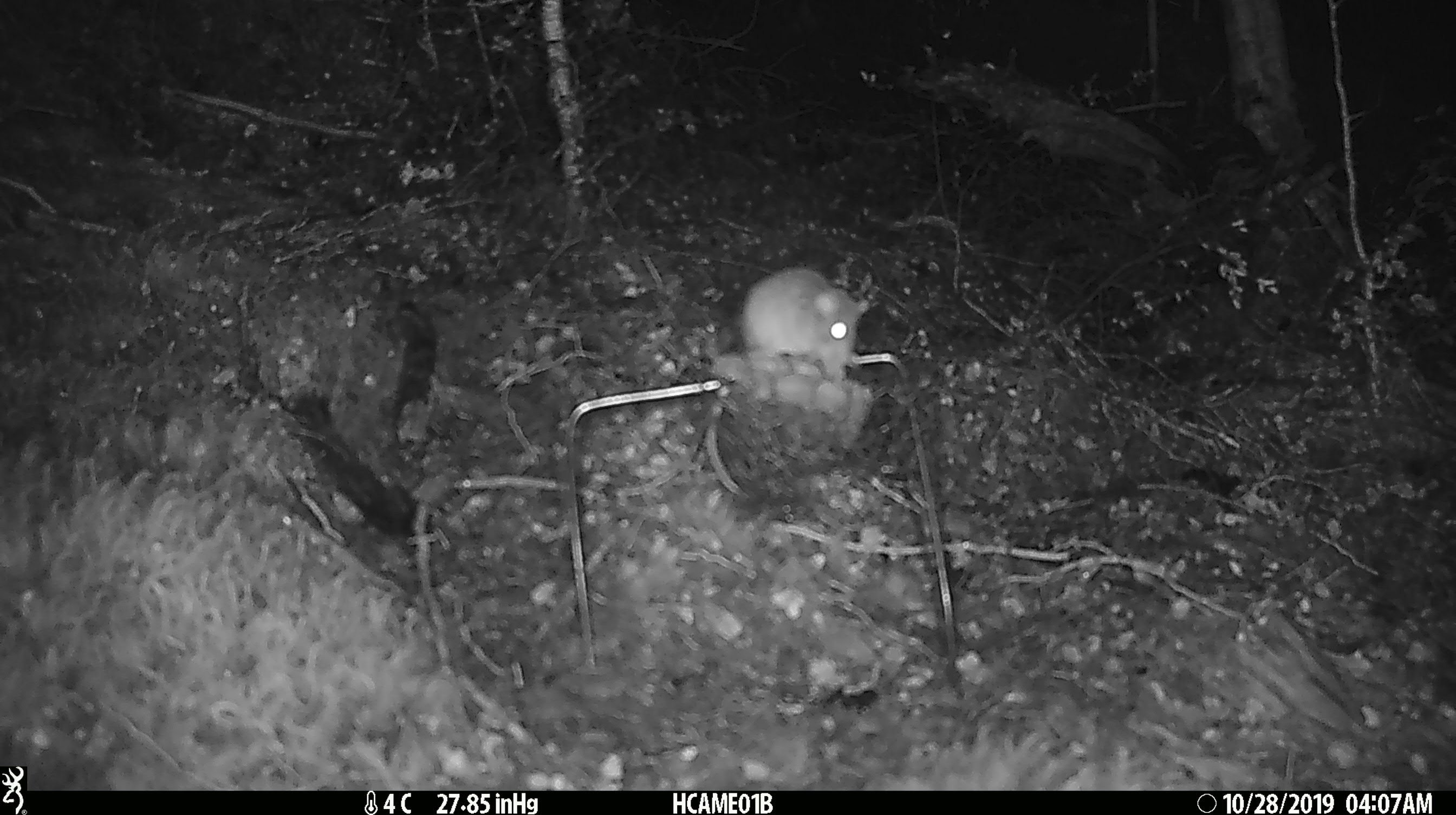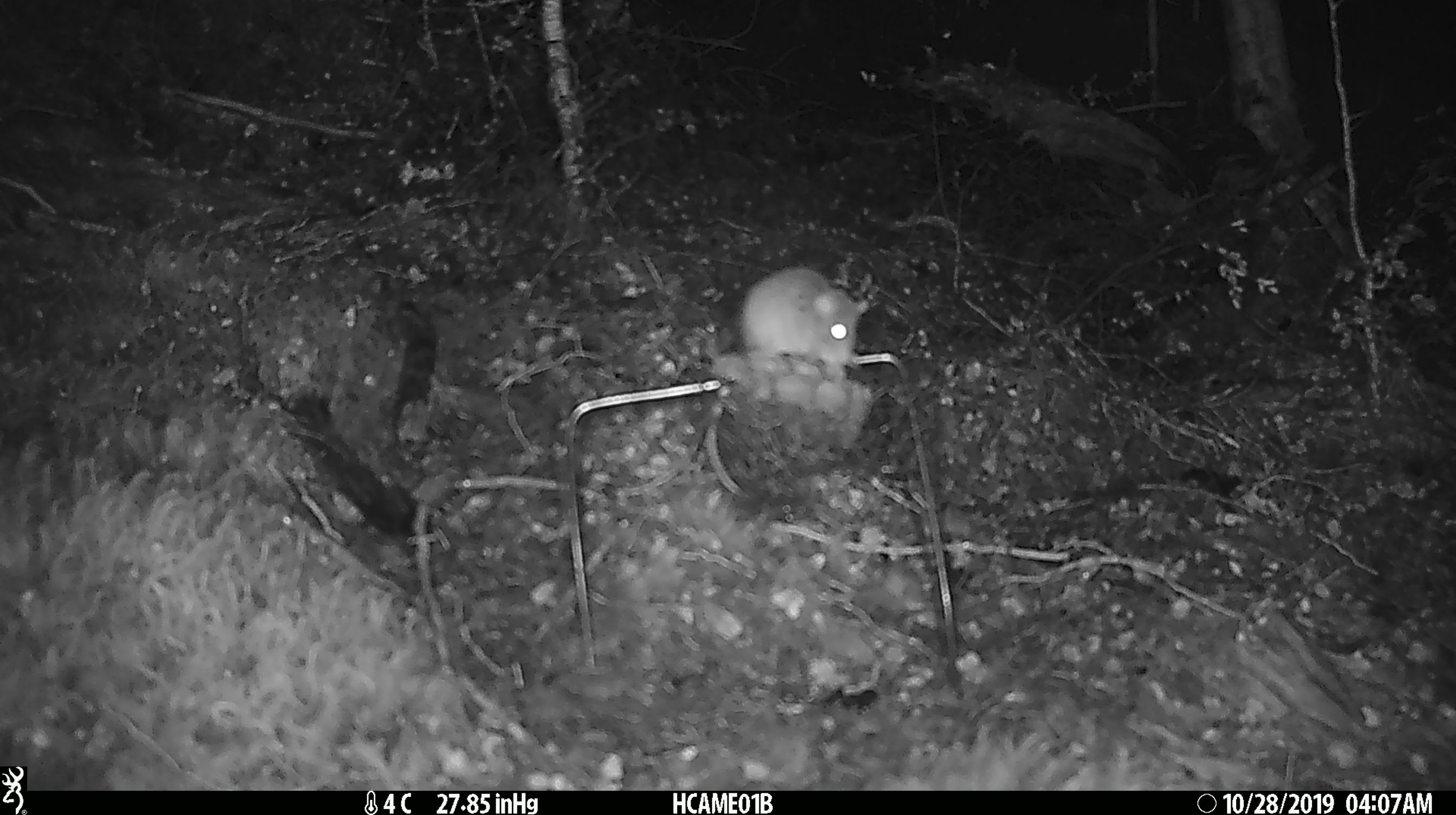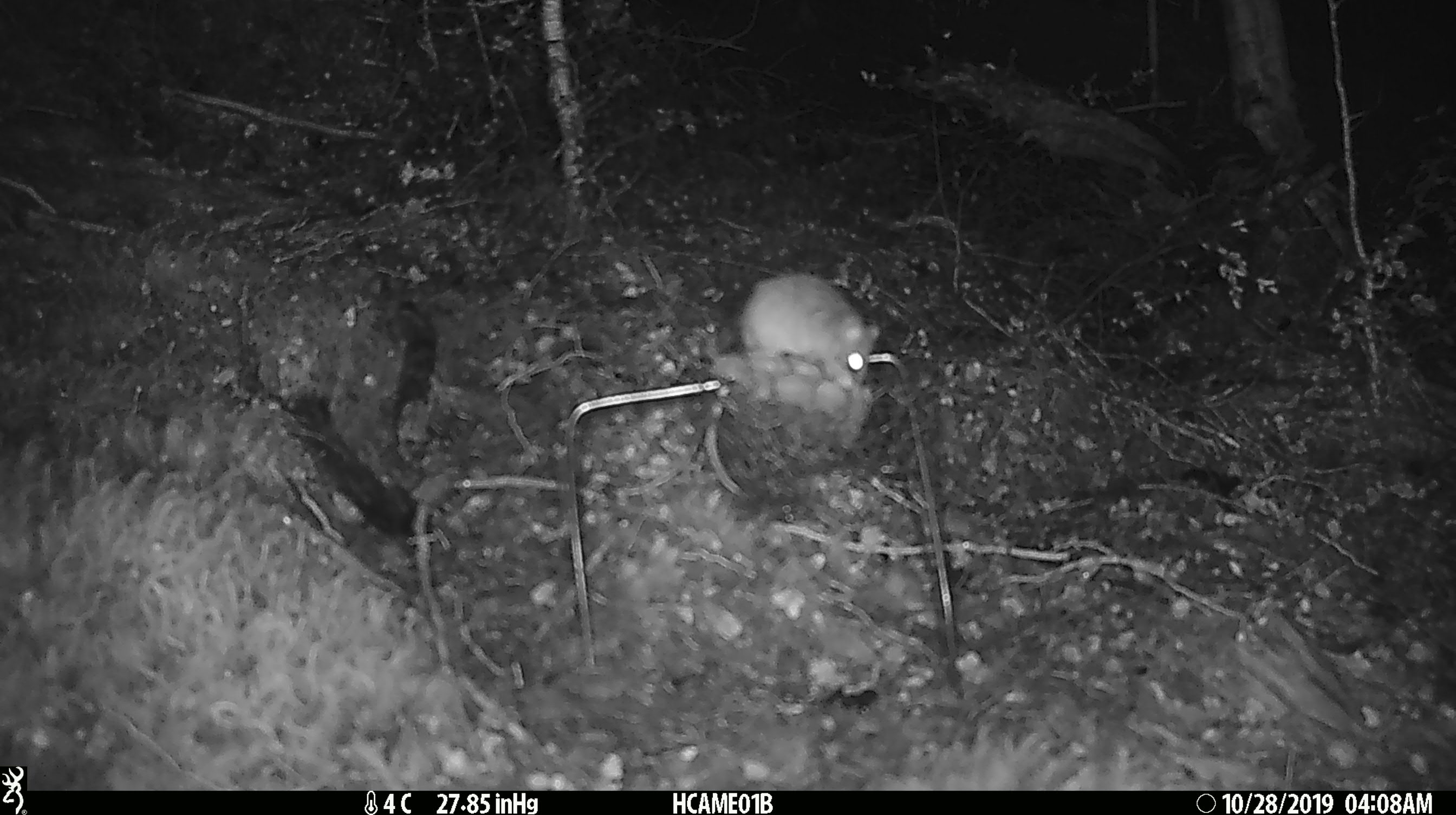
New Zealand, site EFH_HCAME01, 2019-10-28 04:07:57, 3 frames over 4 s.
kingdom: Animalia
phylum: Chordata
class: Mammalia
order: Rodentia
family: Muridae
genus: Mus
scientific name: Mus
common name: mouse